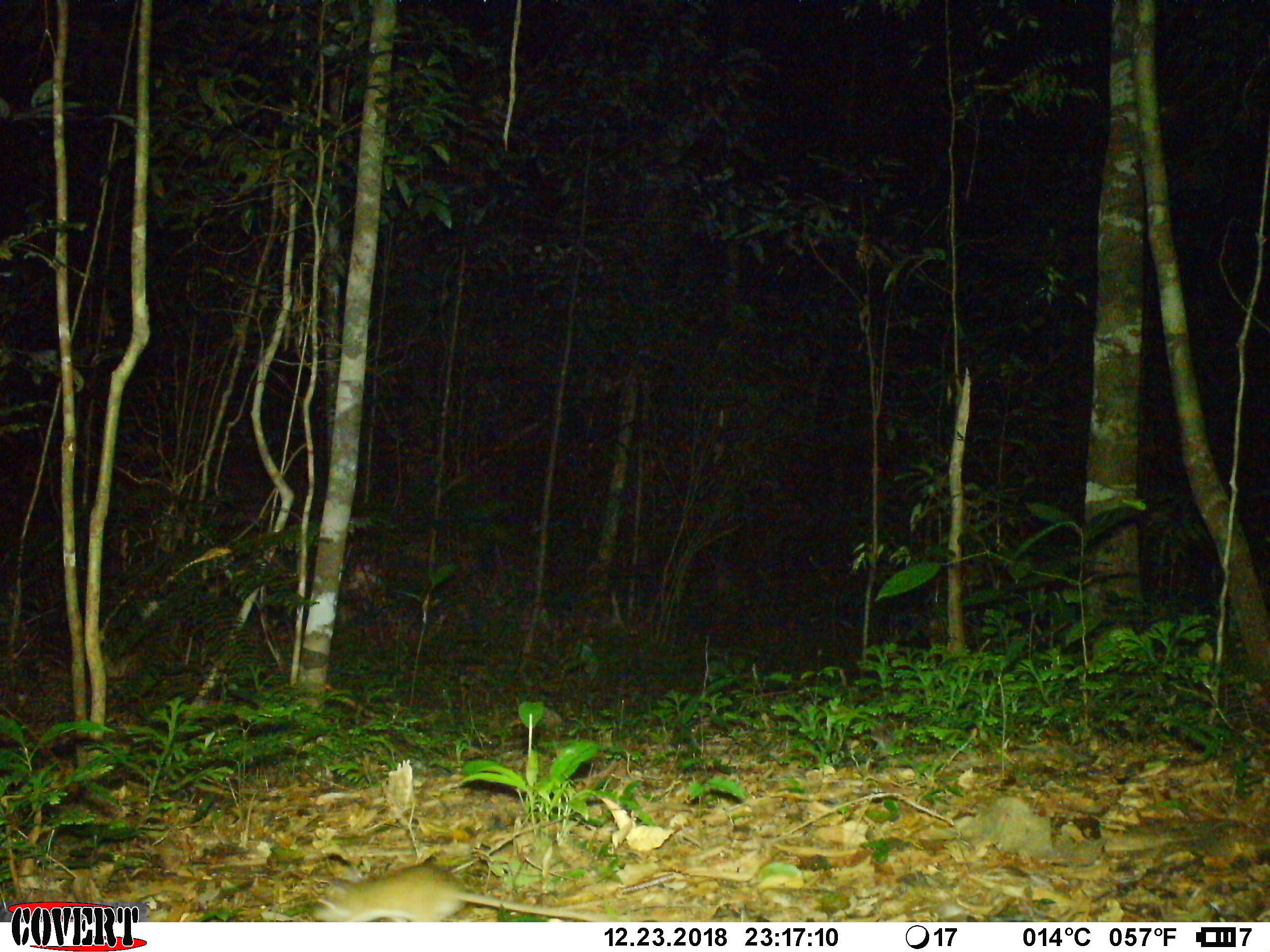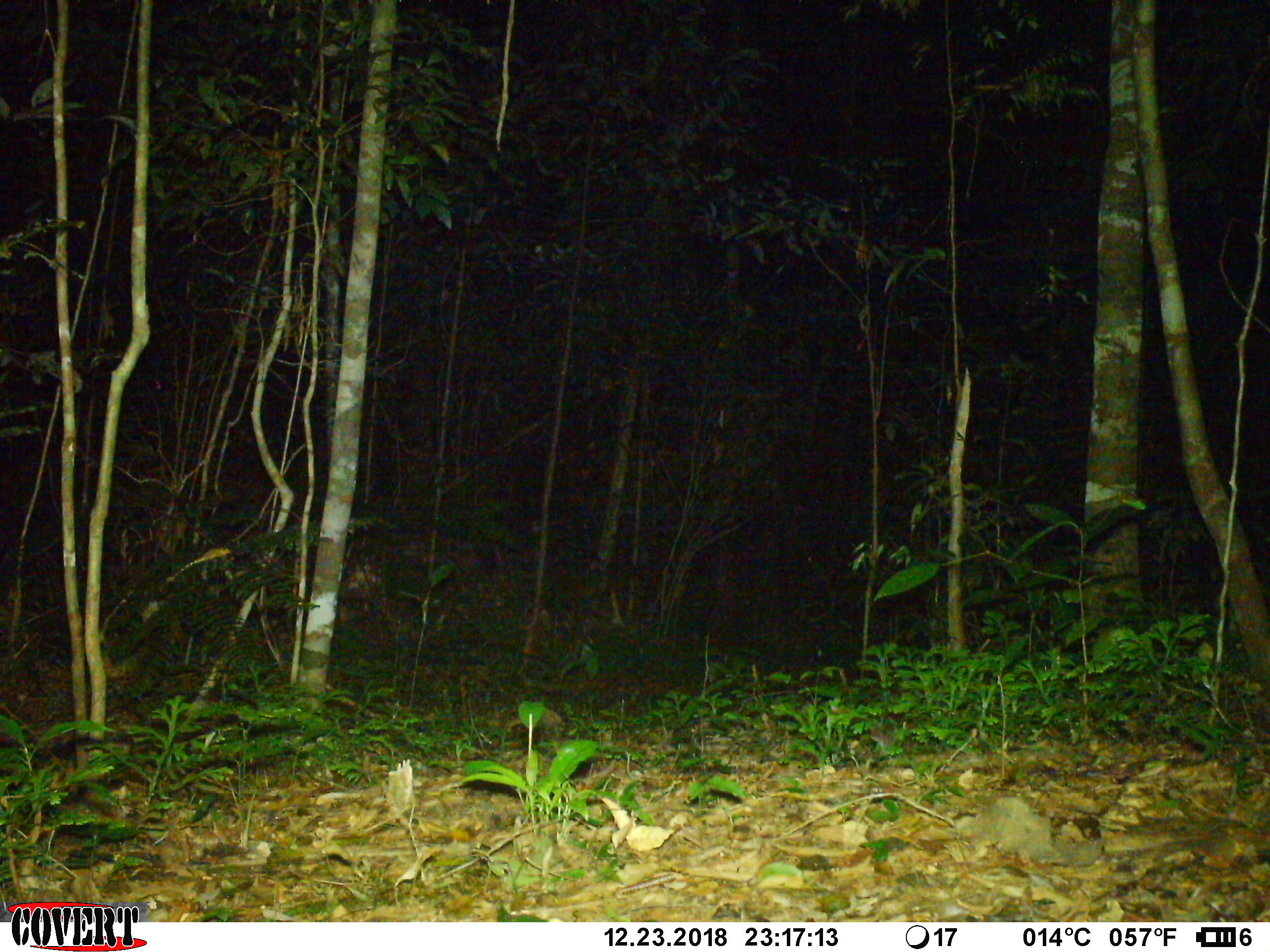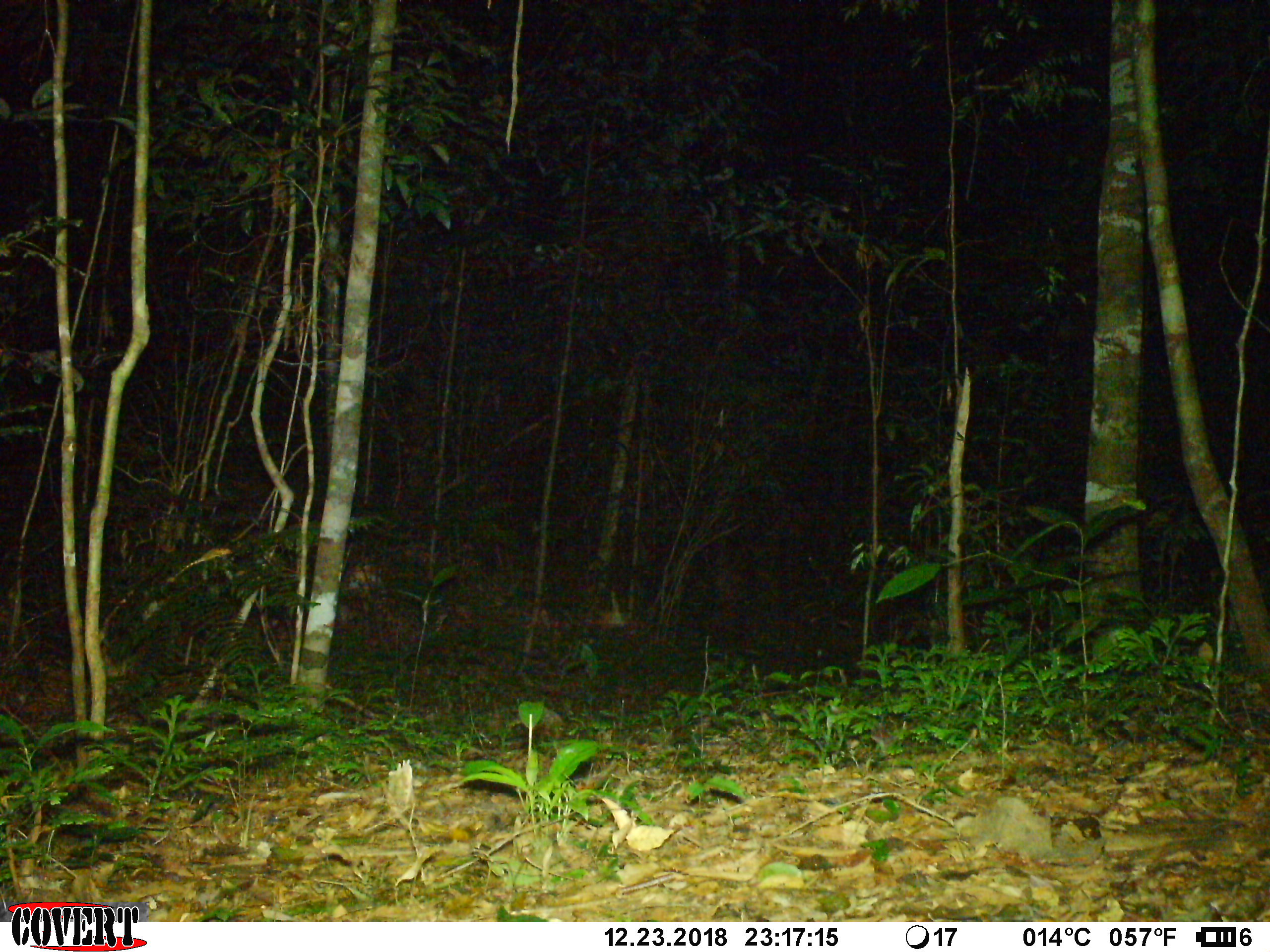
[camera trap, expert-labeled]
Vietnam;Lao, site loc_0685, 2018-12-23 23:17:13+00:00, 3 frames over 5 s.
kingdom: Animalia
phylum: Chordata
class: Mammalia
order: Rodentia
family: Muridae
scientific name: Muridae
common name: old-world mice and rats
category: unidentified murid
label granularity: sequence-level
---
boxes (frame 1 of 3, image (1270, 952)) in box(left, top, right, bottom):
unidentified murid: box(309, 863, 614, 922)